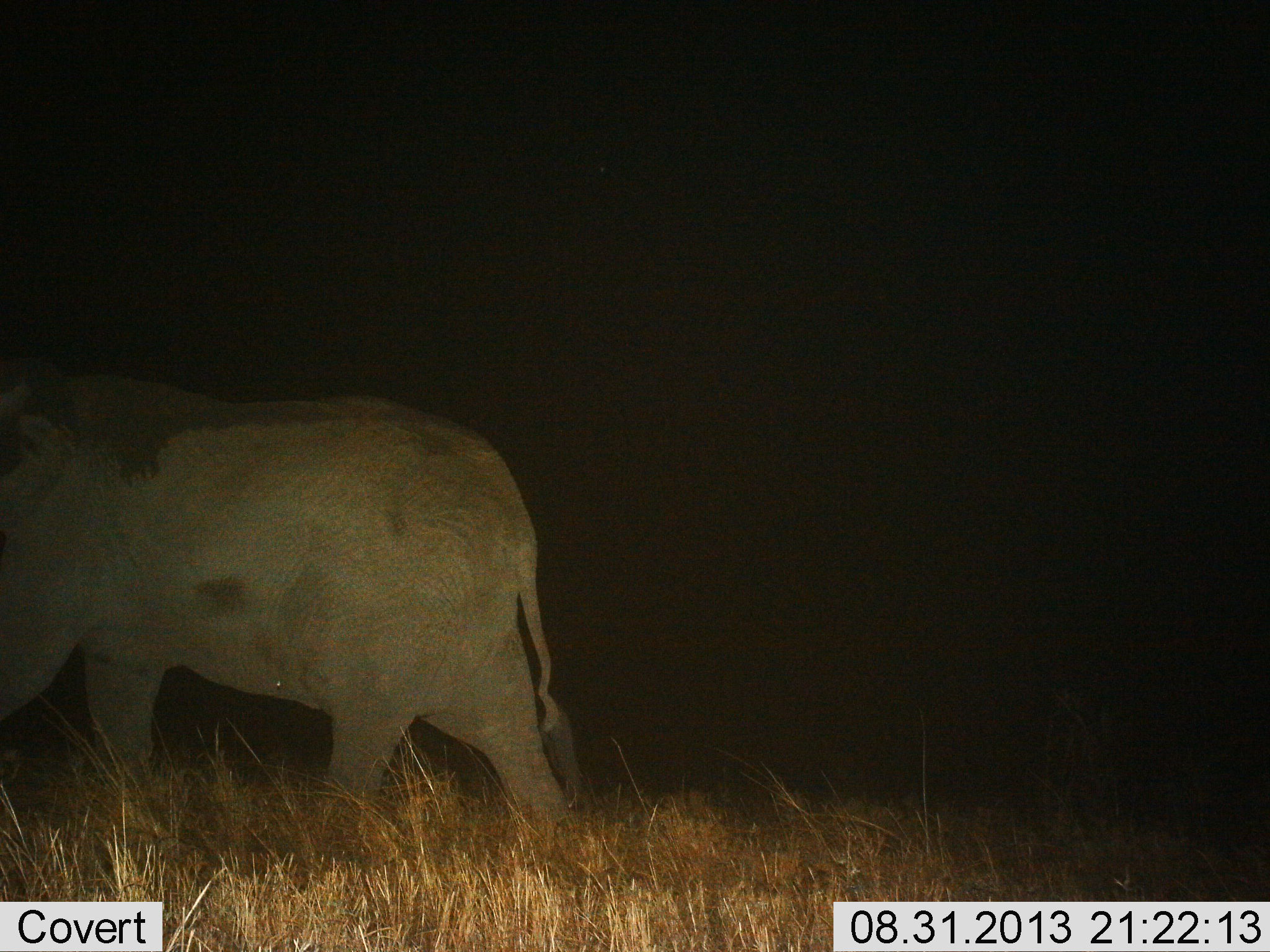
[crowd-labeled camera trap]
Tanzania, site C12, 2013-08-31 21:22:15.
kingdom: Animalia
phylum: Chordata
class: Mammalia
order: Proboscidea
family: Elephantidae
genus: Loxodonta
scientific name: Loxodonta africana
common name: african bush elephant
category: elephant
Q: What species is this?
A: Elephant (african bush elephant) (Loxodonta africana).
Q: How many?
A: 1.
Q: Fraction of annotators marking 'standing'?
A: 3%.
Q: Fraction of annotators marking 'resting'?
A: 0%.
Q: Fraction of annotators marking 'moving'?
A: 100%.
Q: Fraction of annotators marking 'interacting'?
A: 0%.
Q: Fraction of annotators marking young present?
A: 0%.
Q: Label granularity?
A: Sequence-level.